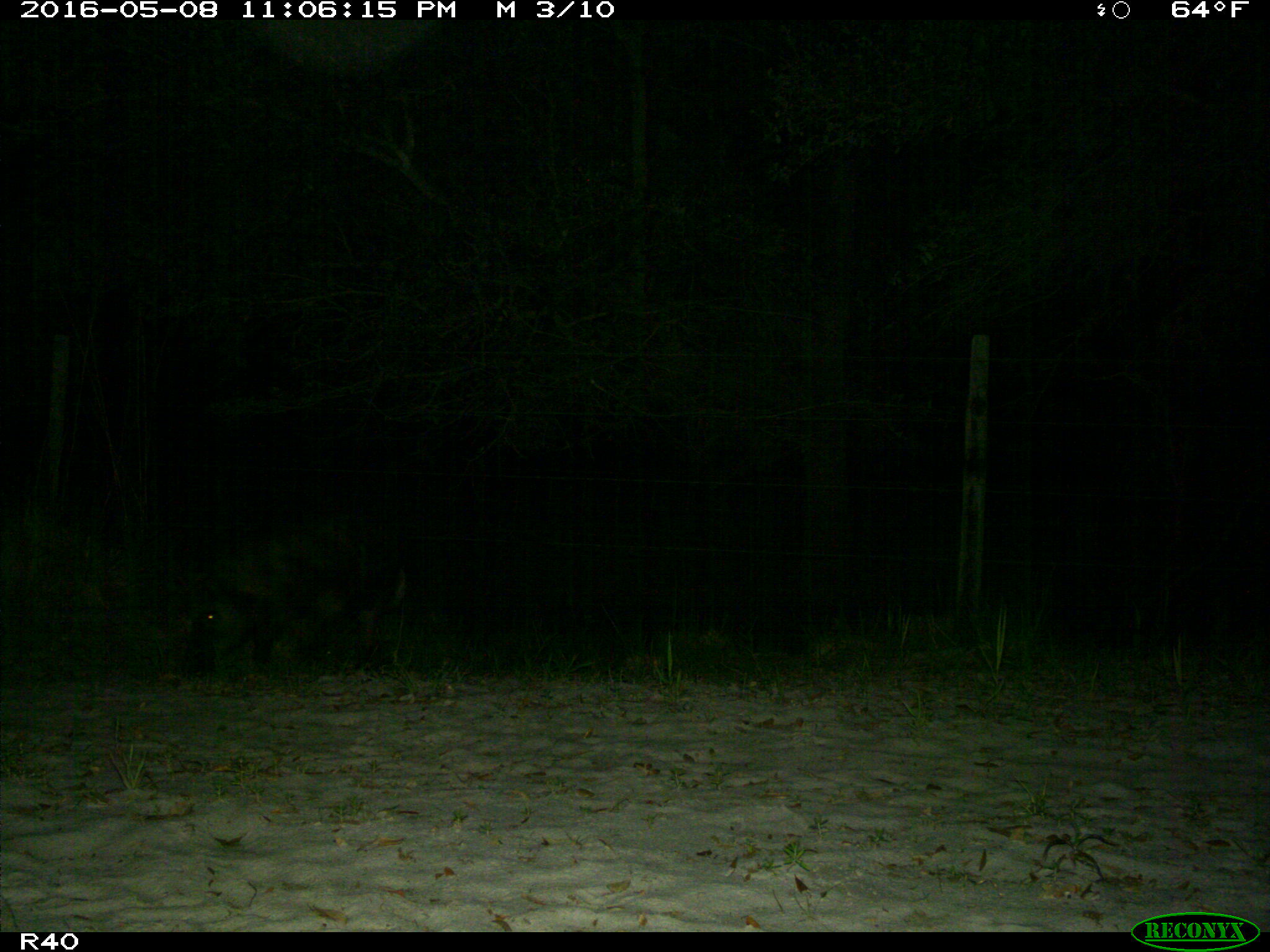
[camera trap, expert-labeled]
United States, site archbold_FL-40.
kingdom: Animalia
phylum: Chordata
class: Mammalia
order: Artiodactyla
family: Suidae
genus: Sus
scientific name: Sus scrofa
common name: wild boar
Sus scrofa (wild boar).